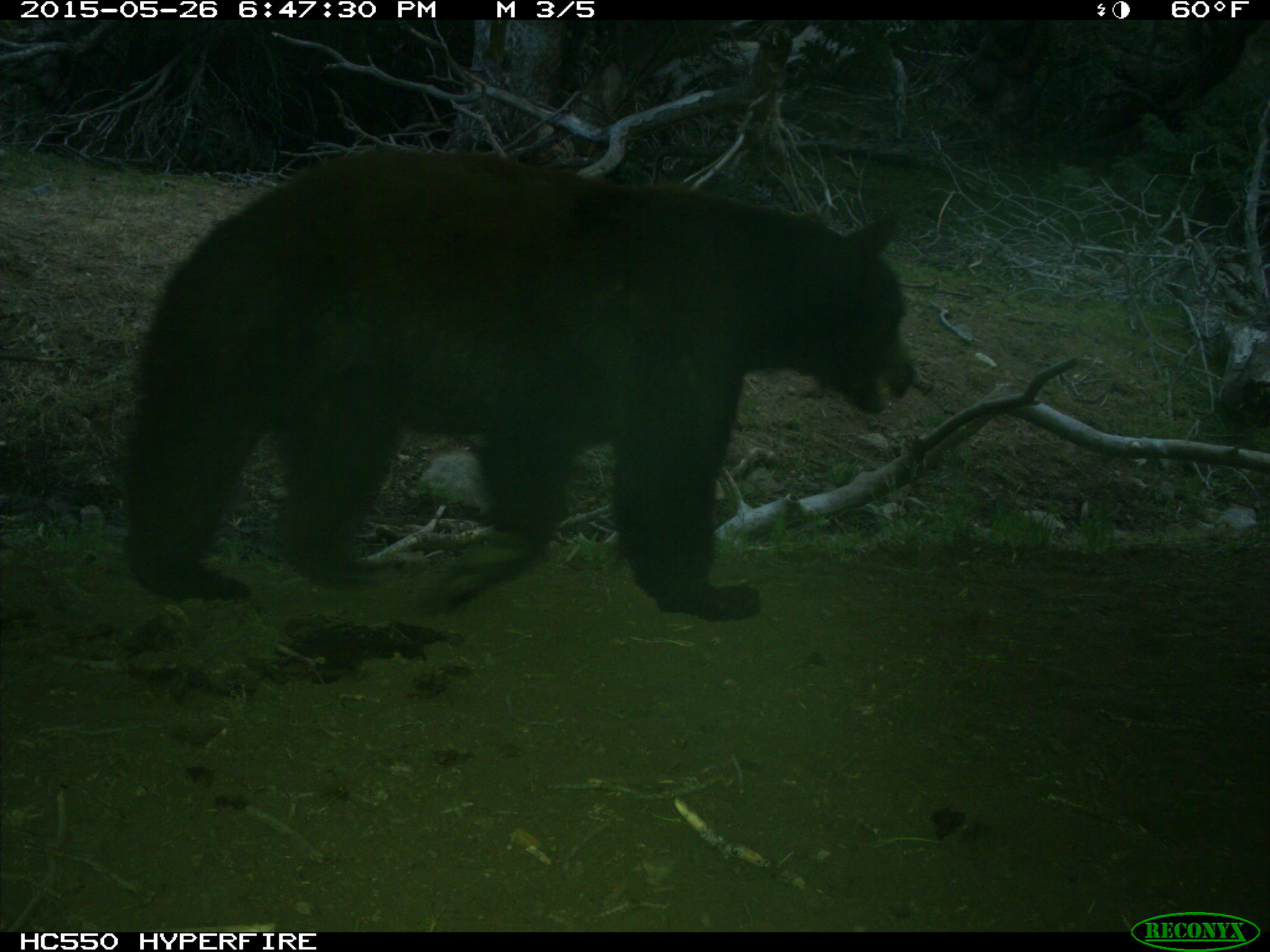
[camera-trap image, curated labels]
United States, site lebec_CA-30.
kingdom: Animalia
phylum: Chordata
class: Mammalia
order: Carnivora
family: Ursidae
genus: Ursus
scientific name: Ursus americanus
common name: american black bear